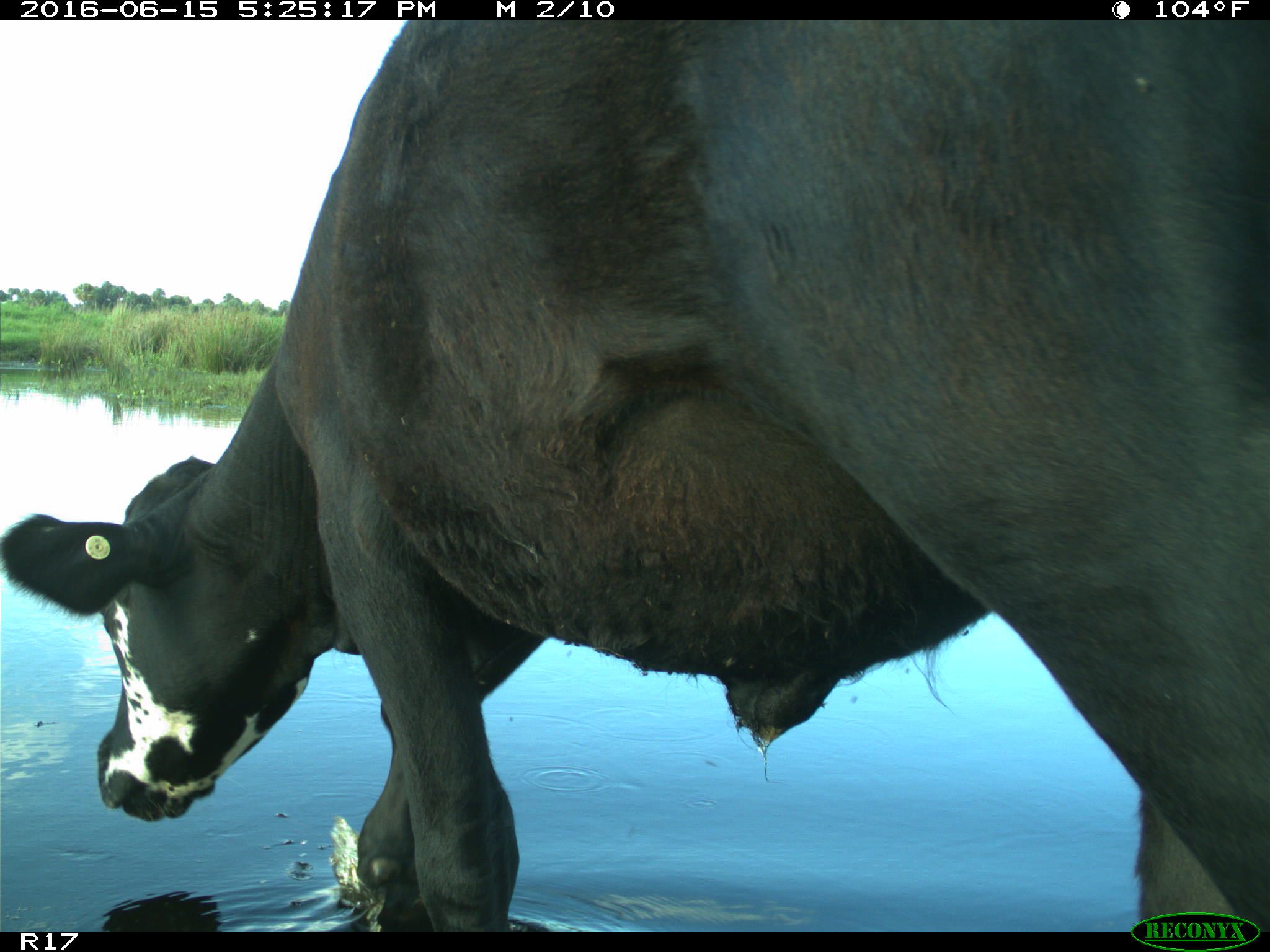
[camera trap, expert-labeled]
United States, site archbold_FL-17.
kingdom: Animalia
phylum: Chordata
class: Mammalia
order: Artiodactyla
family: Bovidae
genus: Bos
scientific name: Bos taurus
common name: domestic cow